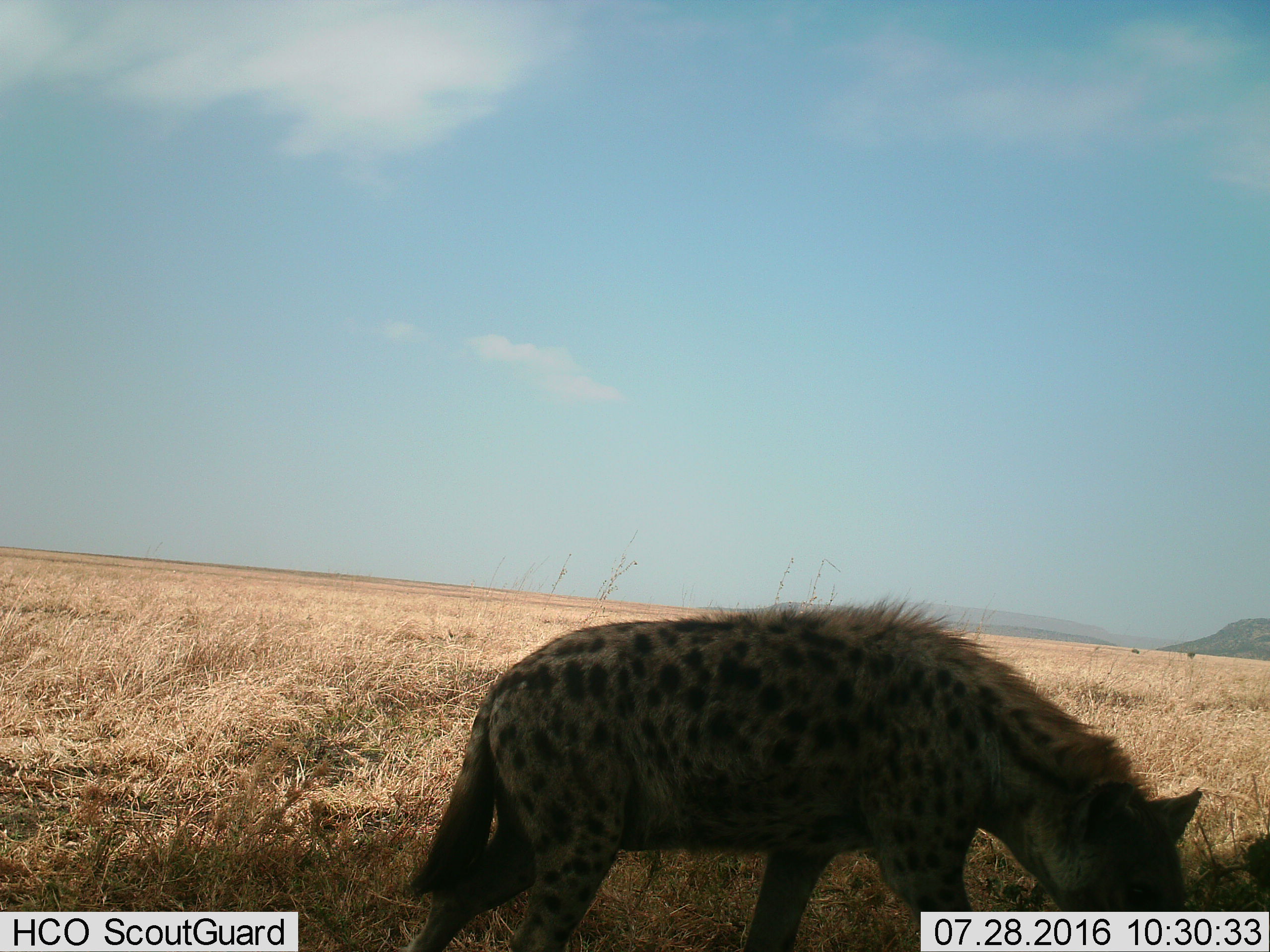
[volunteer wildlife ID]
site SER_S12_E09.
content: unidentified animal